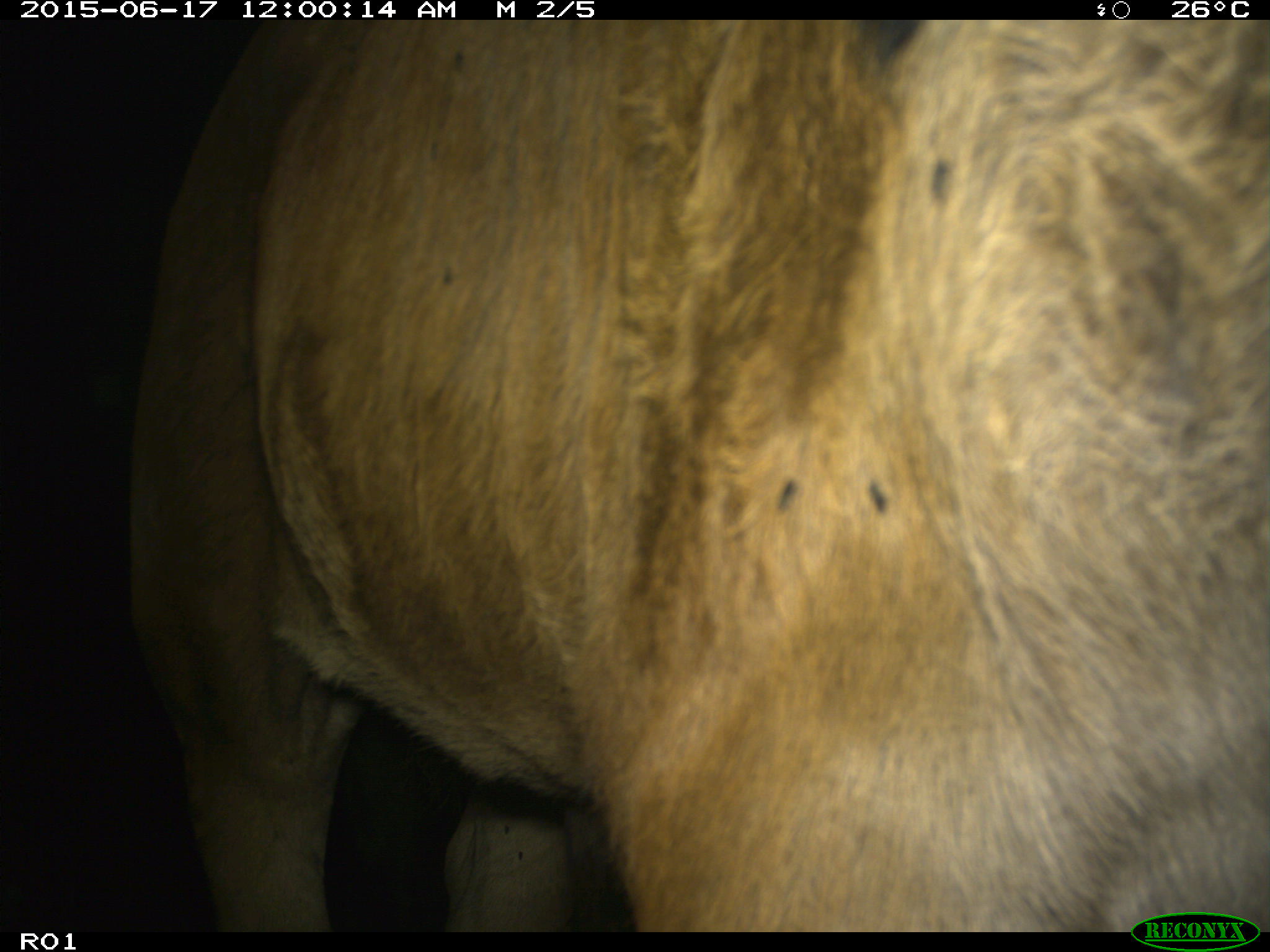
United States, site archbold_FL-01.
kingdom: Animalia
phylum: Chordata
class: Mammalia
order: Artiodactyla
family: Bovidae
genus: Bos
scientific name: Bos taurus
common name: domestic cow